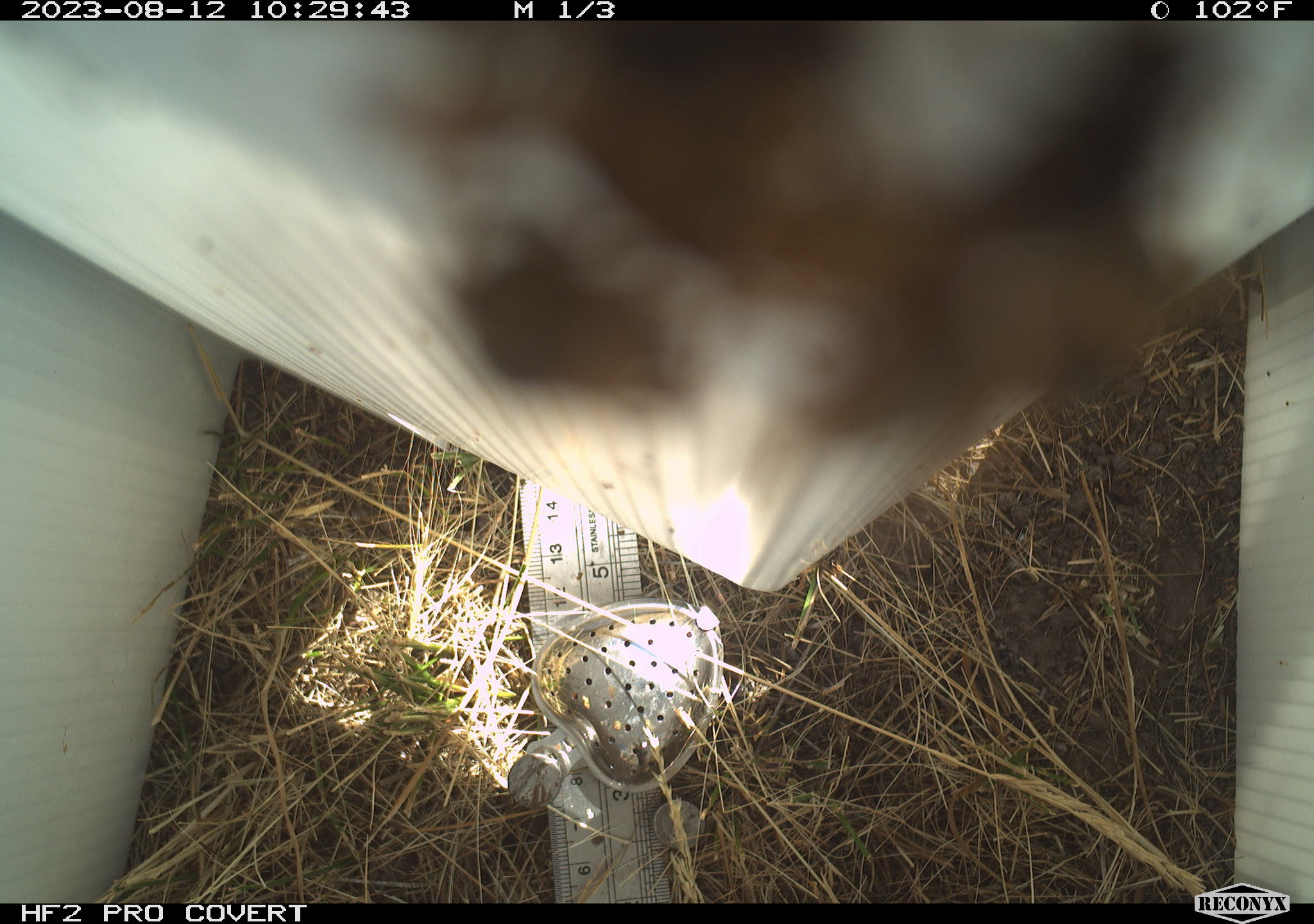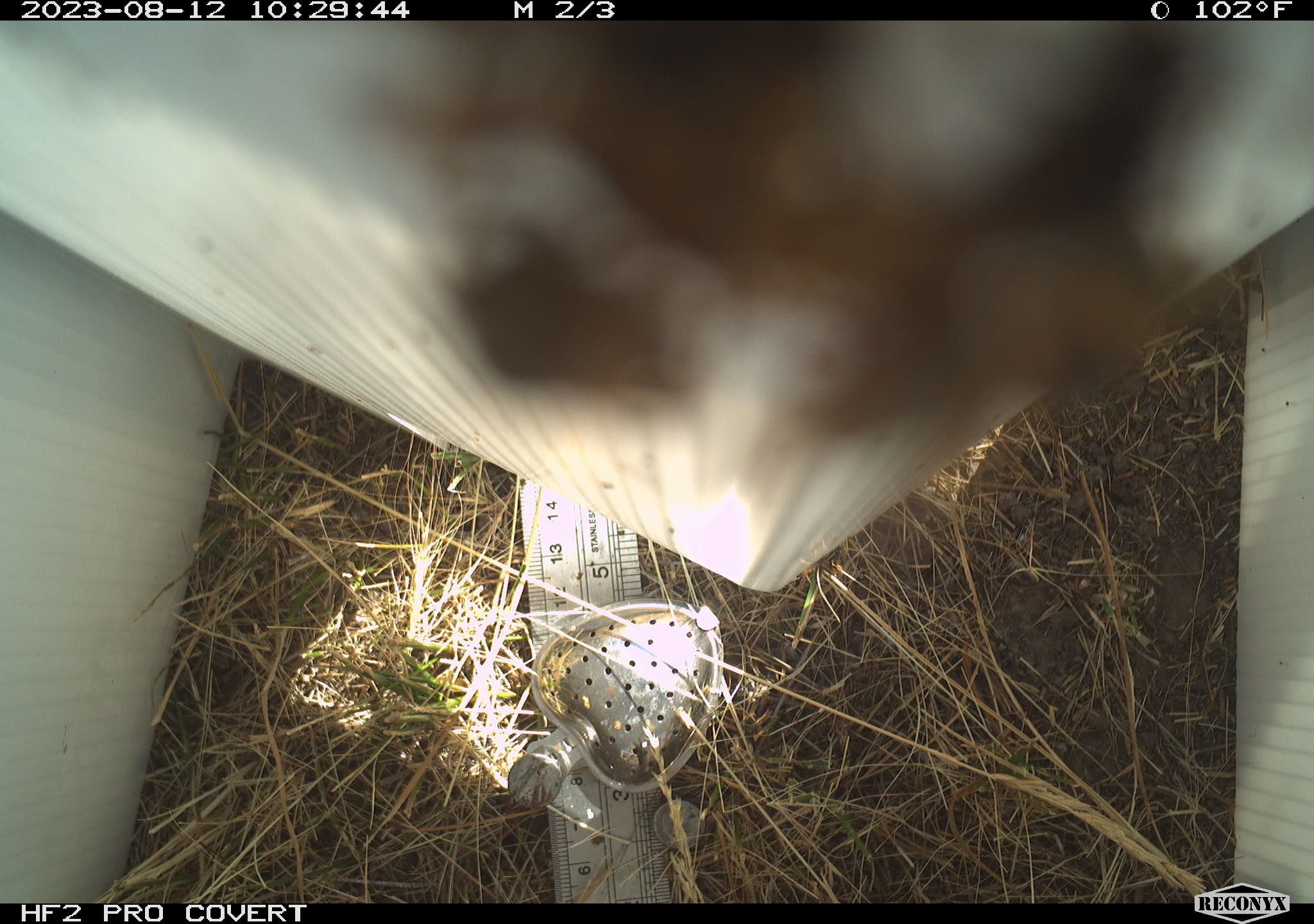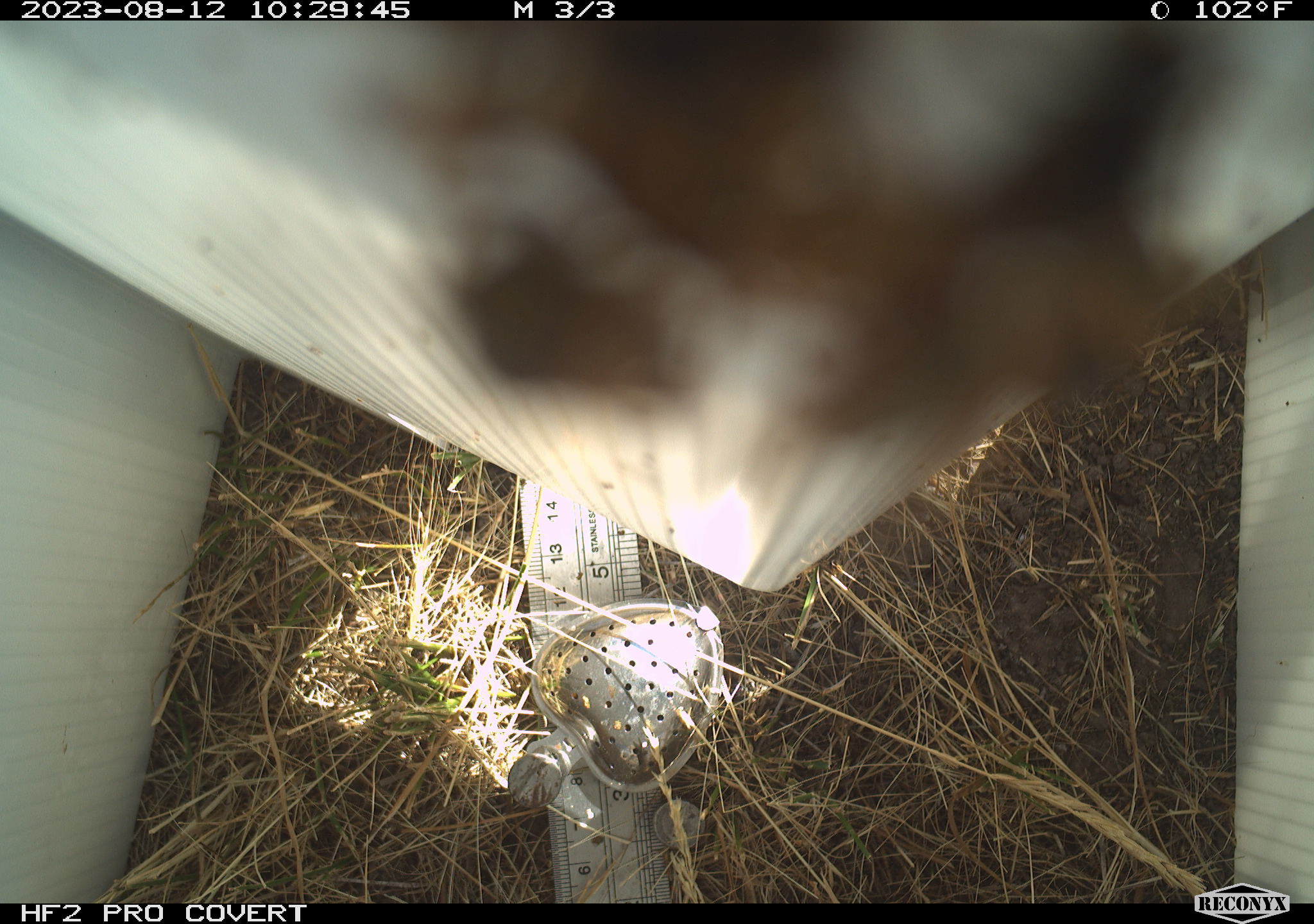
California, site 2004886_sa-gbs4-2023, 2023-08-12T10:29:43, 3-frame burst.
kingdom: Animalia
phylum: Arthropoda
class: Insecta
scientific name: Insecta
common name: insect